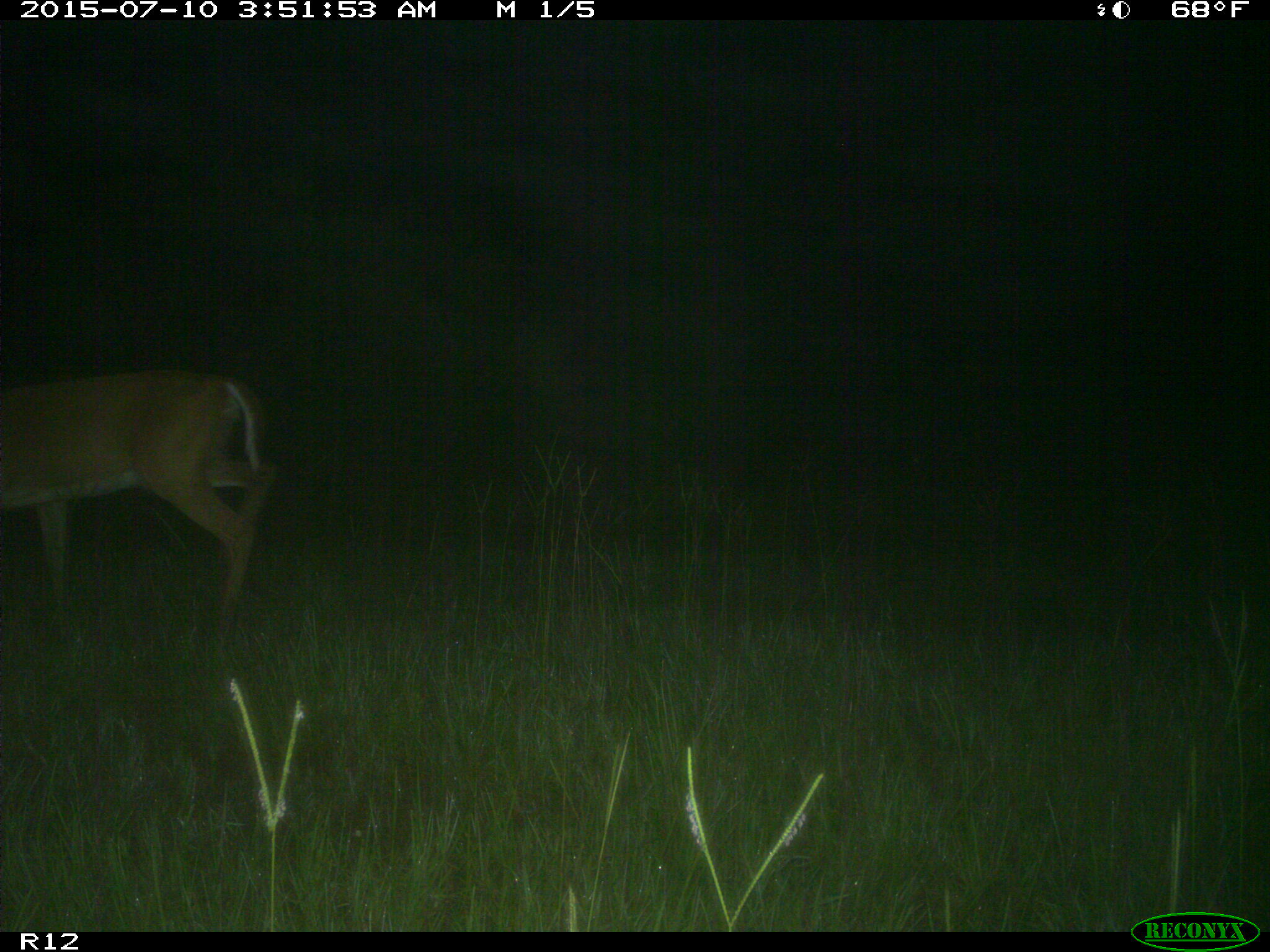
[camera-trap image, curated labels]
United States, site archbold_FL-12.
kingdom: Animalia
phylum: Chordata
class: Mammalia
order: Artiodactyla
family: Cervidae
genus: Odocoileus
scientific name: Odocoileus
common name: deer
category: unidentified deer